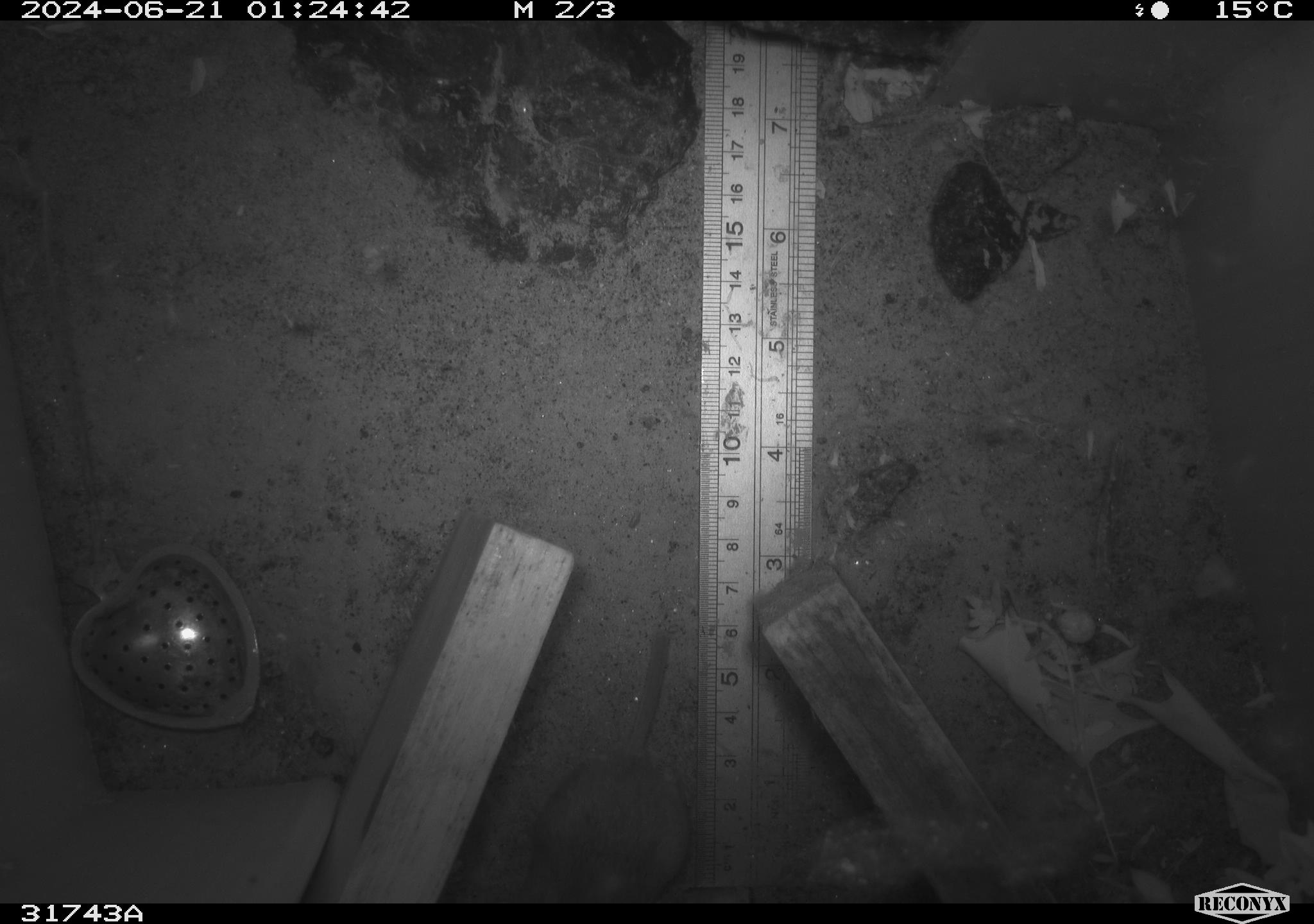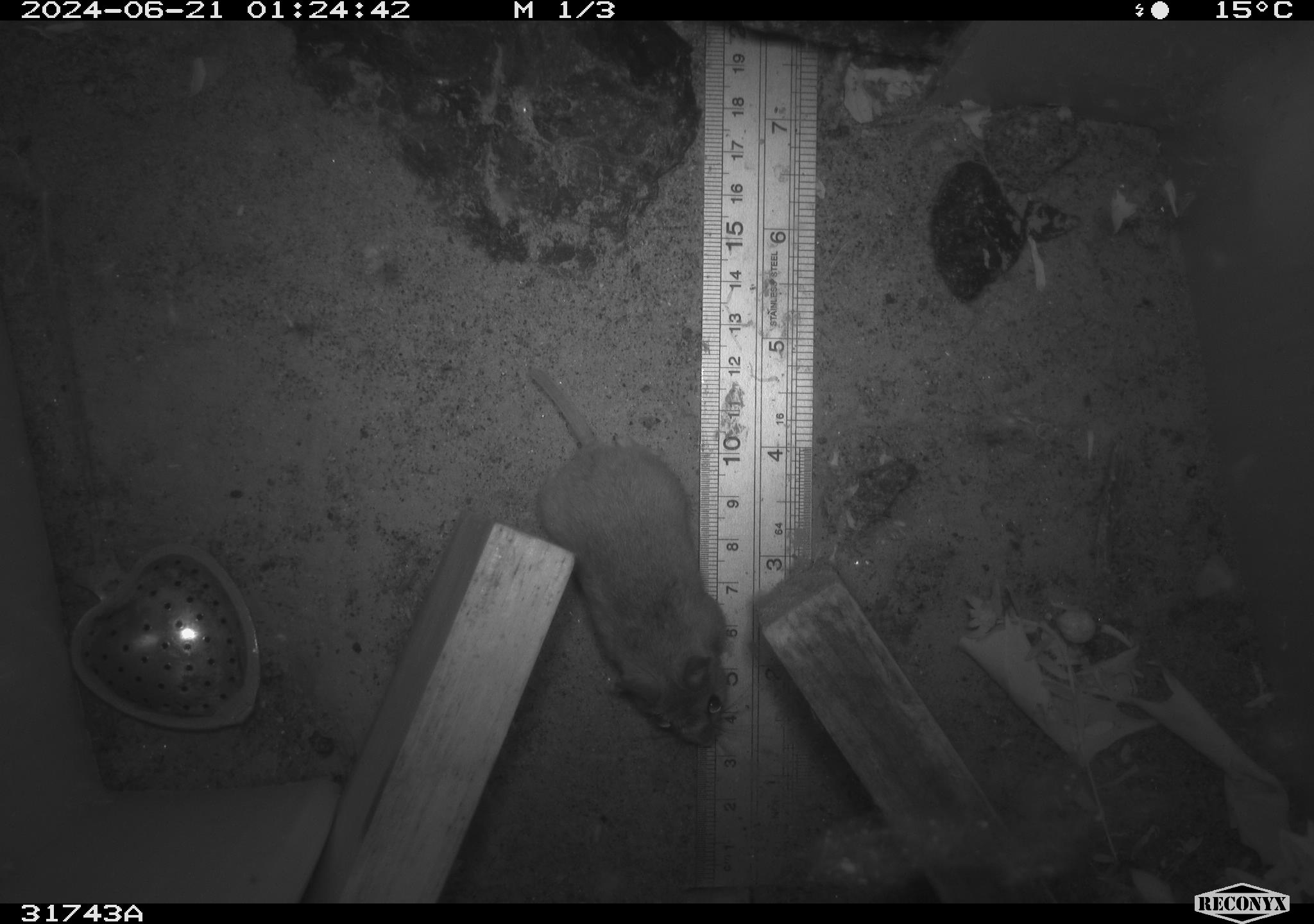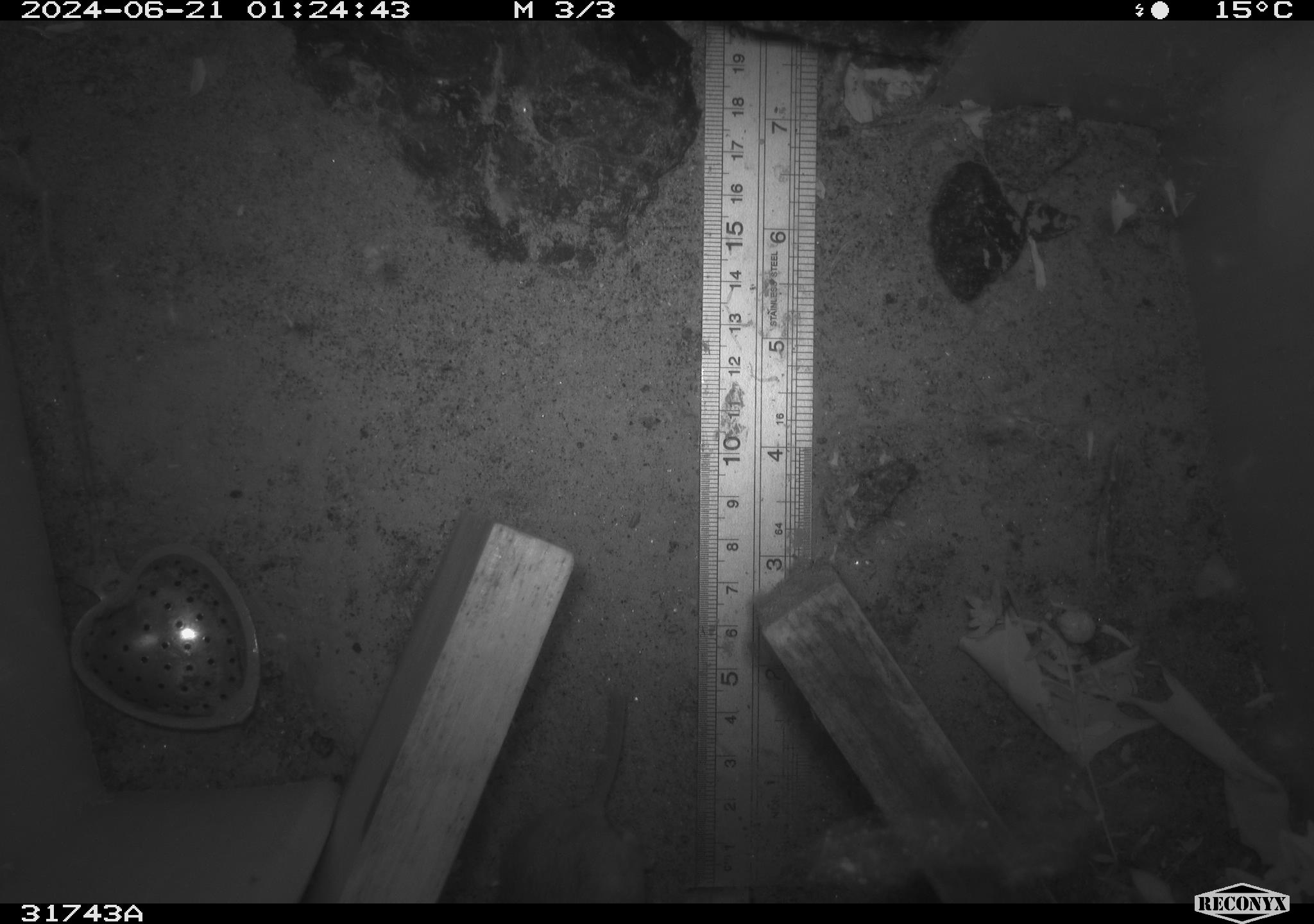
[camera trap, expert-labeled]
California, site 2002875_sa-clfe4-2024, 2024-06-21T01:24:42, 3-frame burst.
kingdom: Animalia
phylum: Chordata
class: Mammalia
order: Rodentia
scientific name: Rodentia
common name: rodent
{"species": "rodent (Rodentia)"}